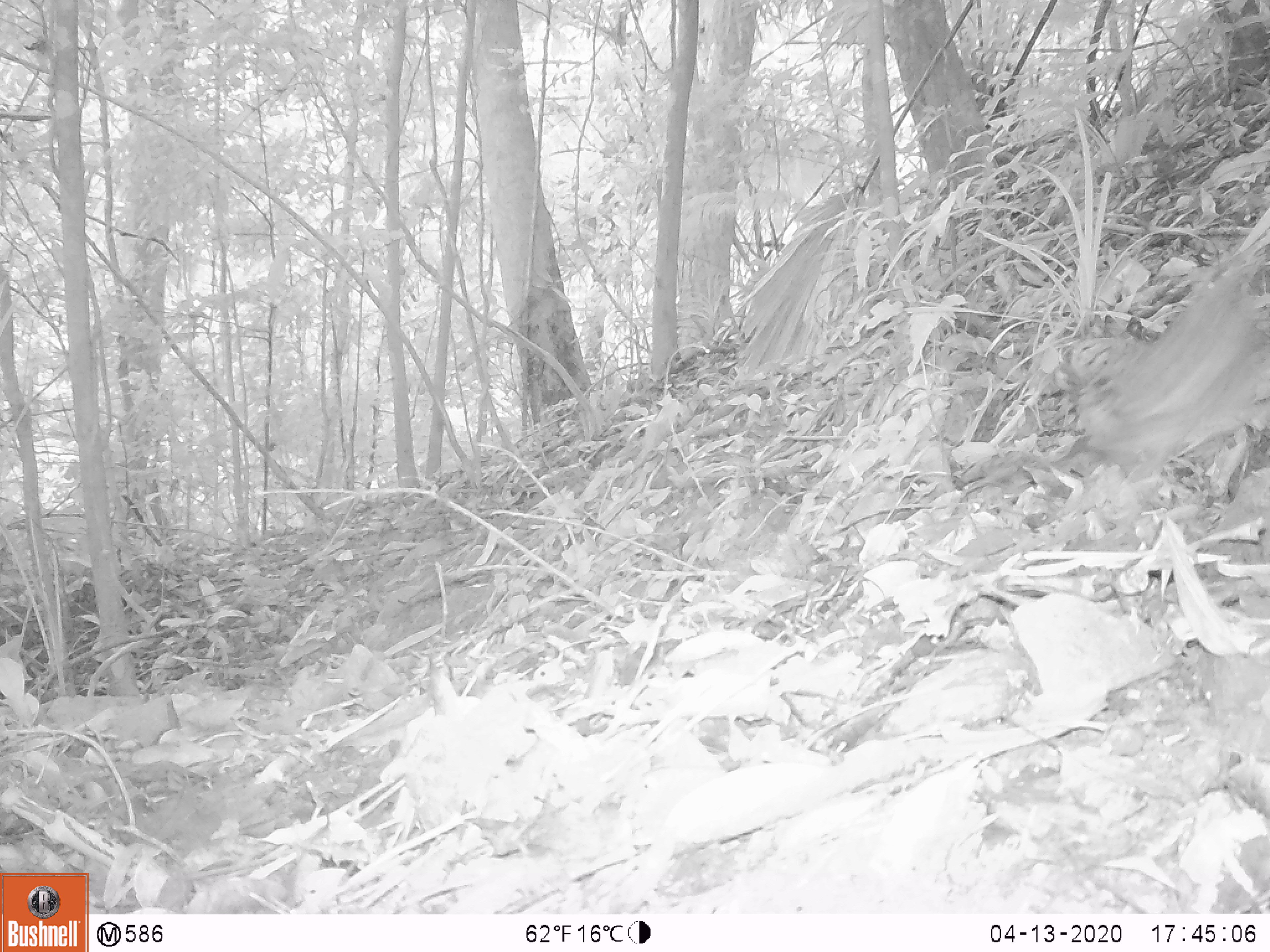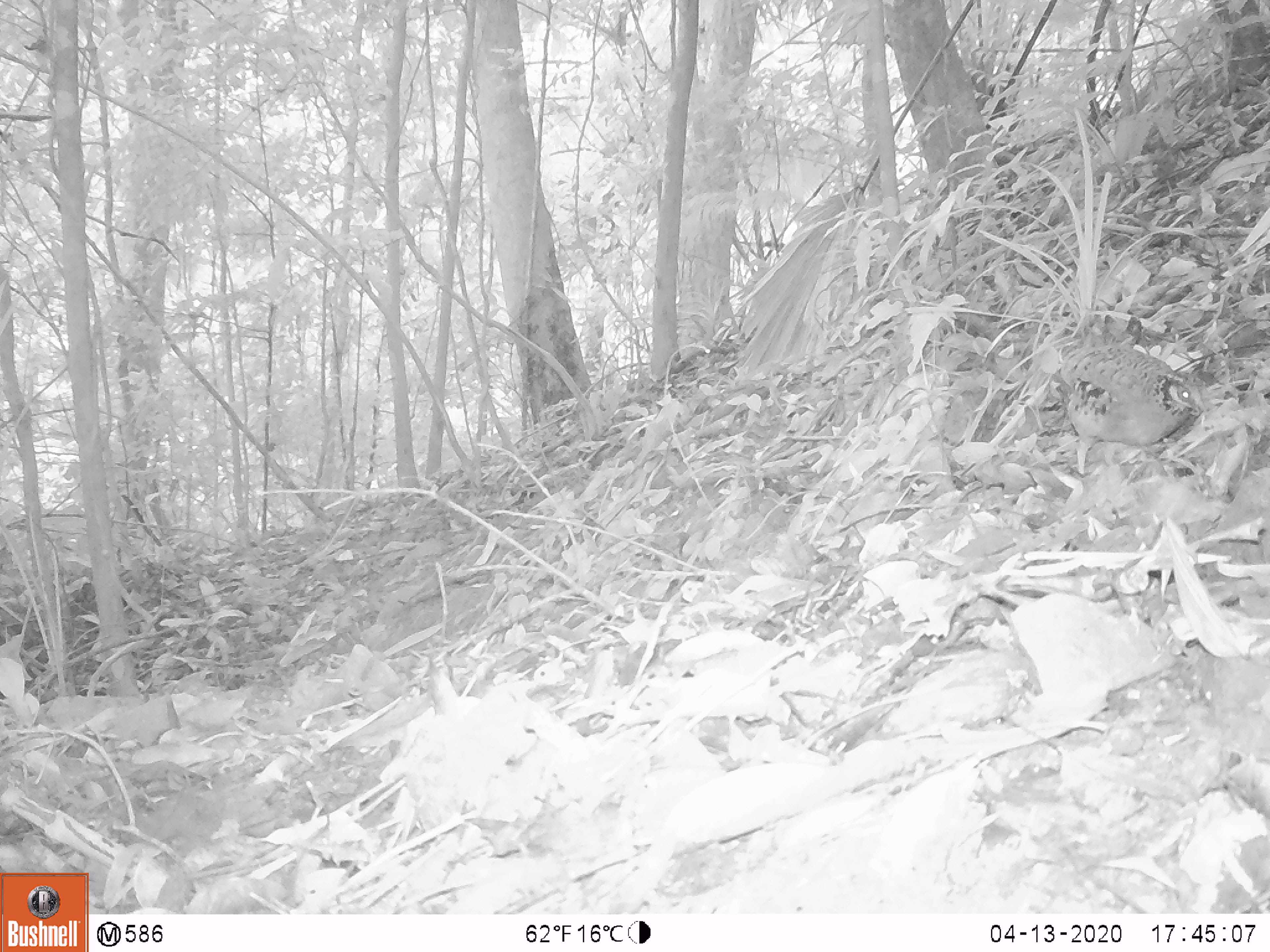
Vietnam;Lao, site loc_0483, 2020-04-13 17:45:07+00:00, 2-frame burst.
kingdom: Animalia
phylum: Chordata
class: Aves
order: Galliformes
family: Phasianidae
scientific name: Phasianidae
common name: partridge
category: unidentified partridge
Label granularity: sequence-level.